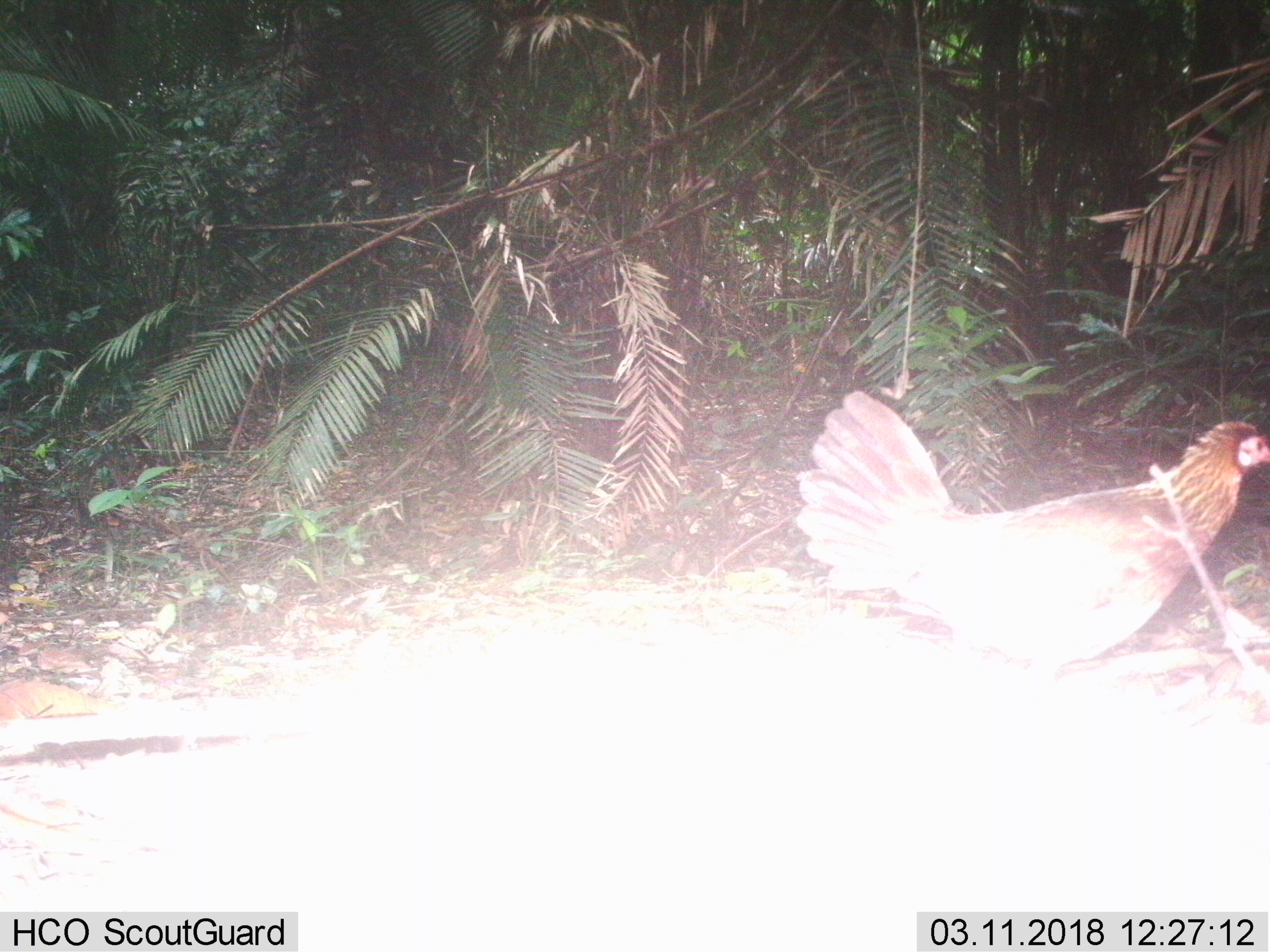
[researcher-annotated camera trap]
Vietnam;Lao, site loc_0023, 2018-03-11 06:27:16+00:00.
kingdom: Animalia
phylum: Chordata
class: Aves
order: Galliformes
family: Phasianidae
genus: Gallus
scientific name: Gallus gallus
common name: red junglefowl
Red junglefowl (Gallus gallus). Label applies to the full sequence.